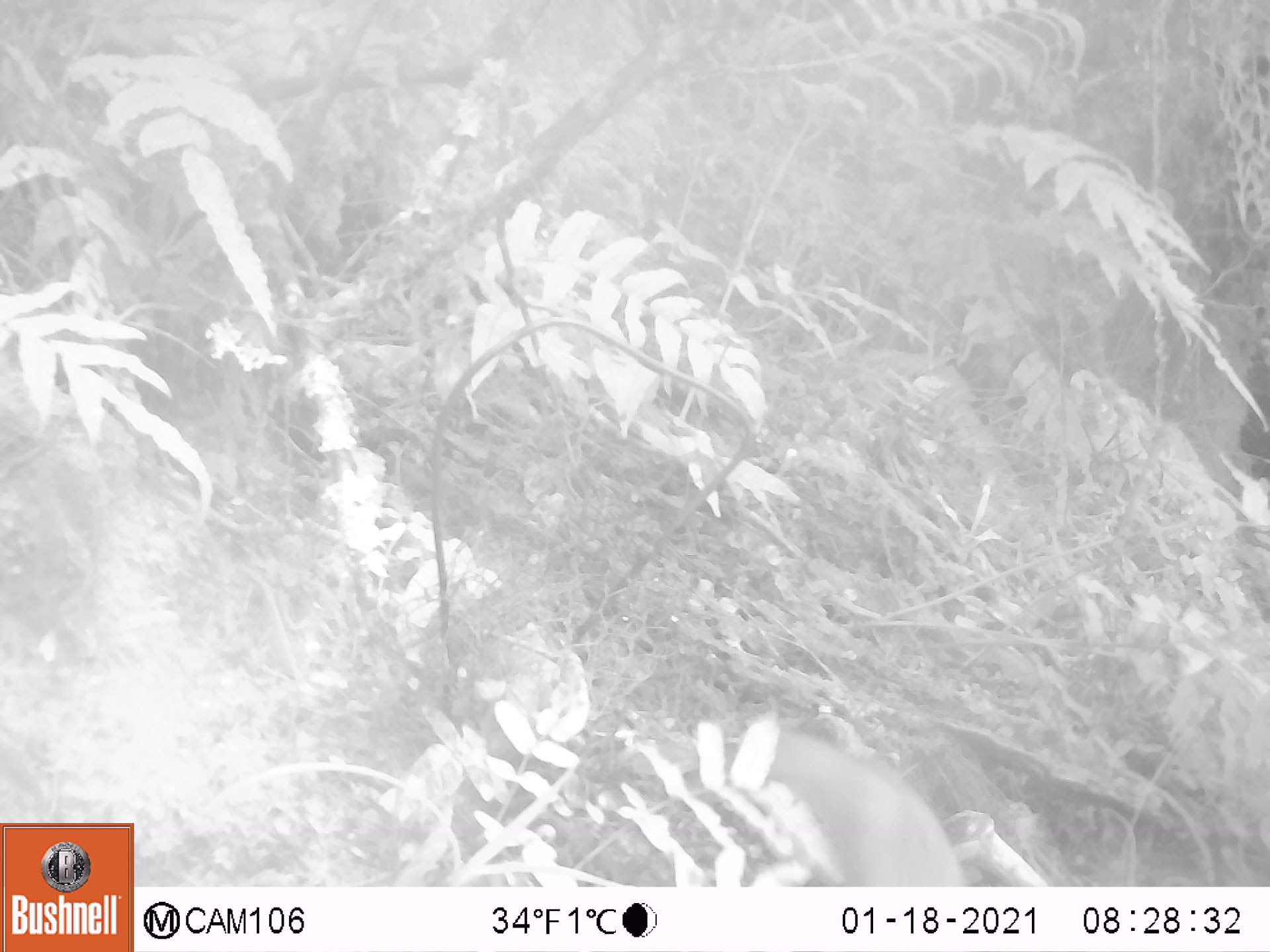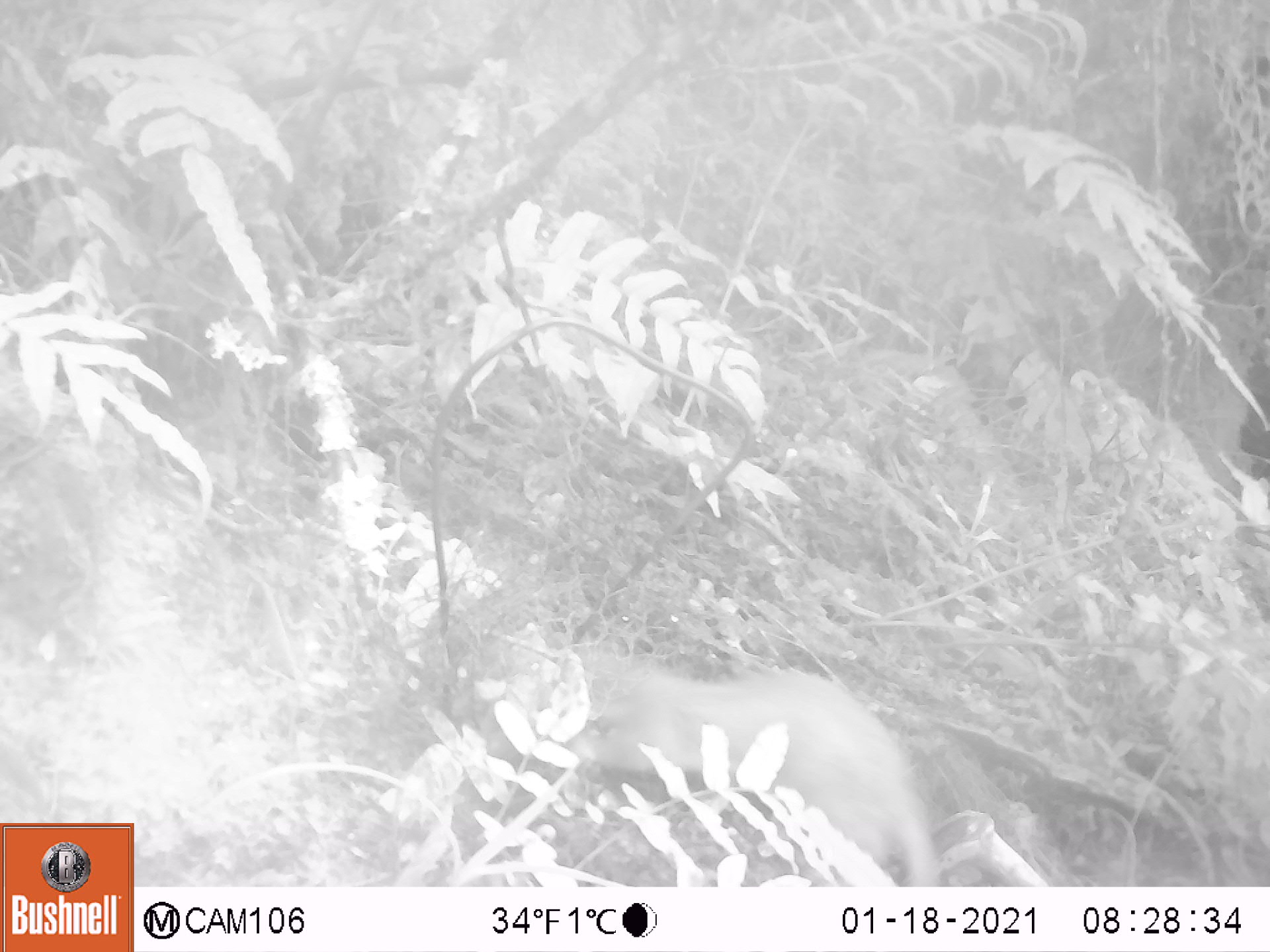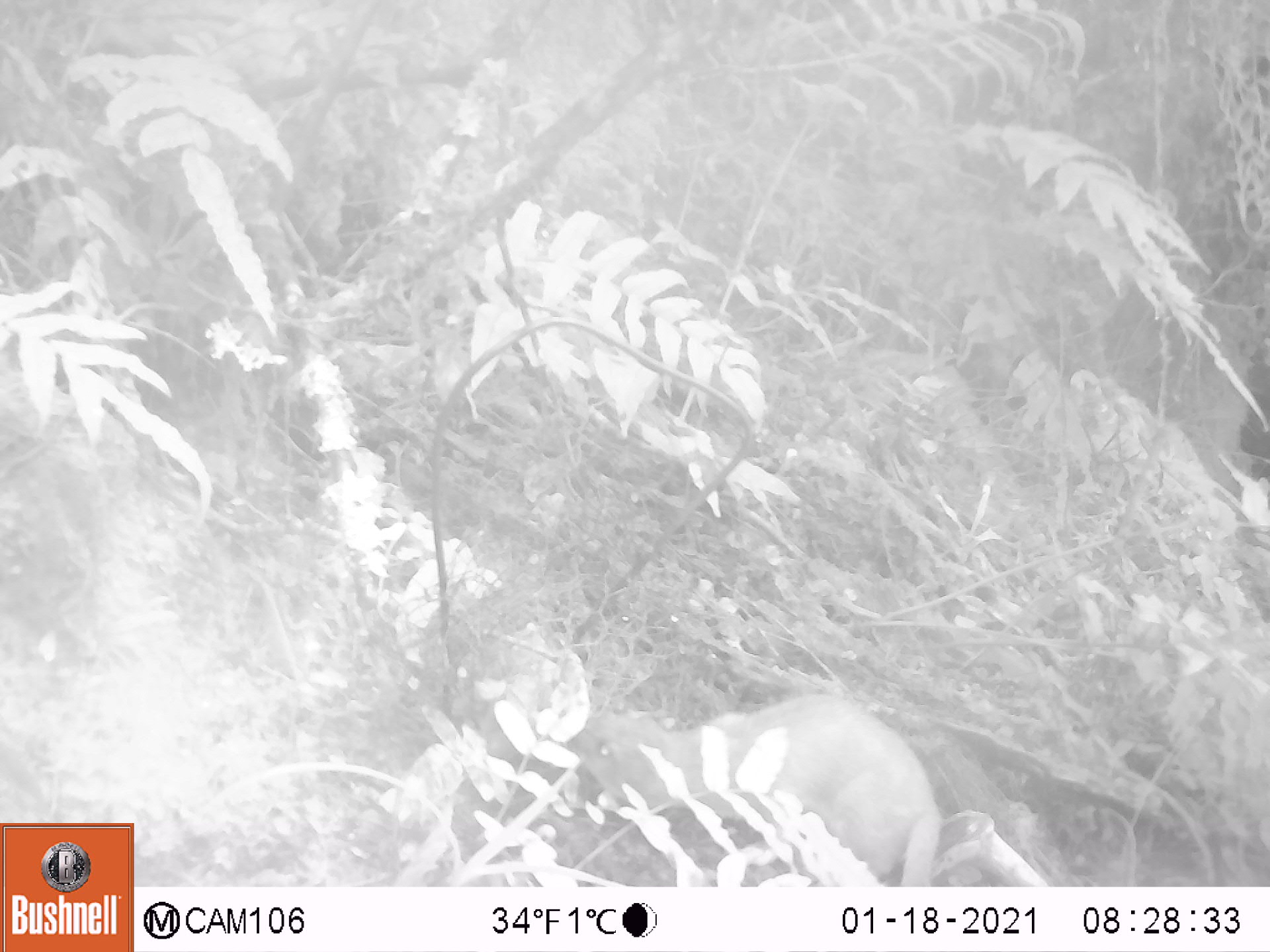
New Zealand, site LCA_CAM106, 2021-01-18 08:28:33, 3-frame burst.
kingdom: Animalia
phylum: Chordata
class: Mammalia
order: Carnivora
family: Mustelidae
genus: Mustela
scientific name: Mustela erminea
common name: stoat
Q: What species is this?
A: Stoat (Mustela erminea).